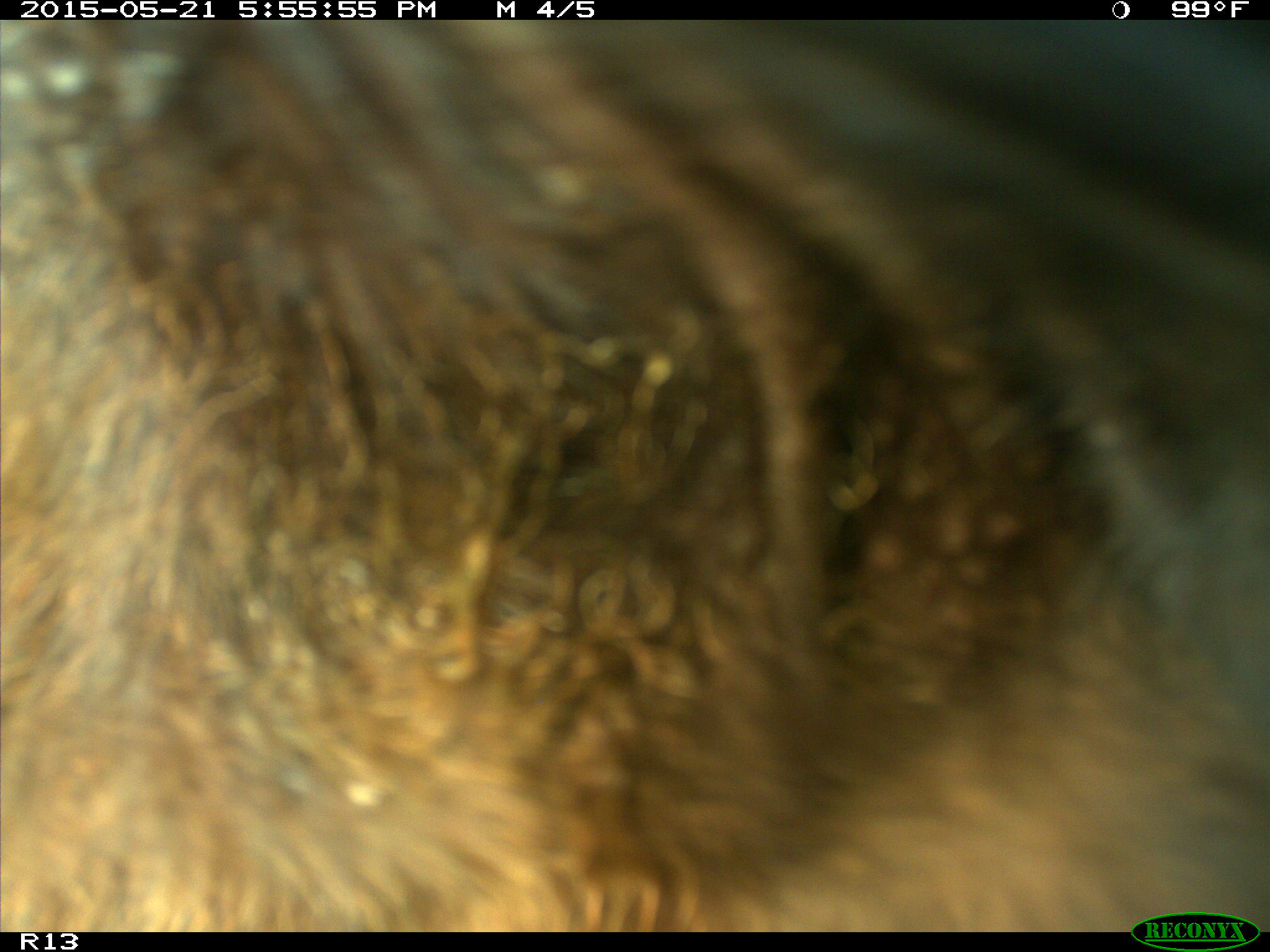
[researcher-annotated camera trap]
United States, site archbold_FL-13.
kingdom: Animalia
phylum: Chordata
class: Mammalia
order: Artiodactyla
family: Bovidae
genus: Bos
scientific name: Bos taurus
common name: domestic cow